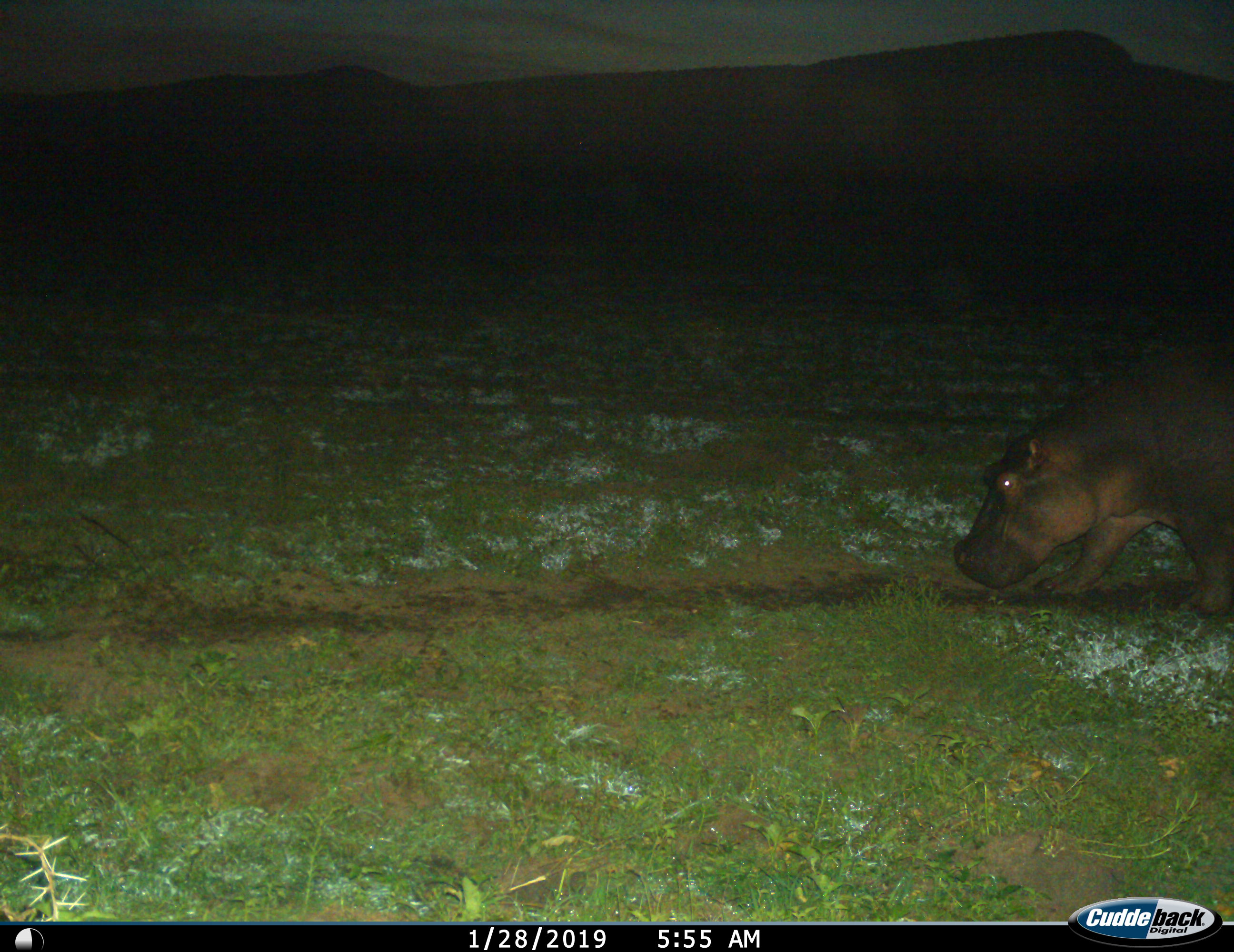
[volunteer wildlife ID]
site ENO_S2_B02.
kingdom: Animalia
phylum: Chordata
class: Mammalia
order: Artiodactyla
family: Hippopotamidae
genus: Hippopotamus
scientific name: Hippopotamus amphibius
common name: hippopotamus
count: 1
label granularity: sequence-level